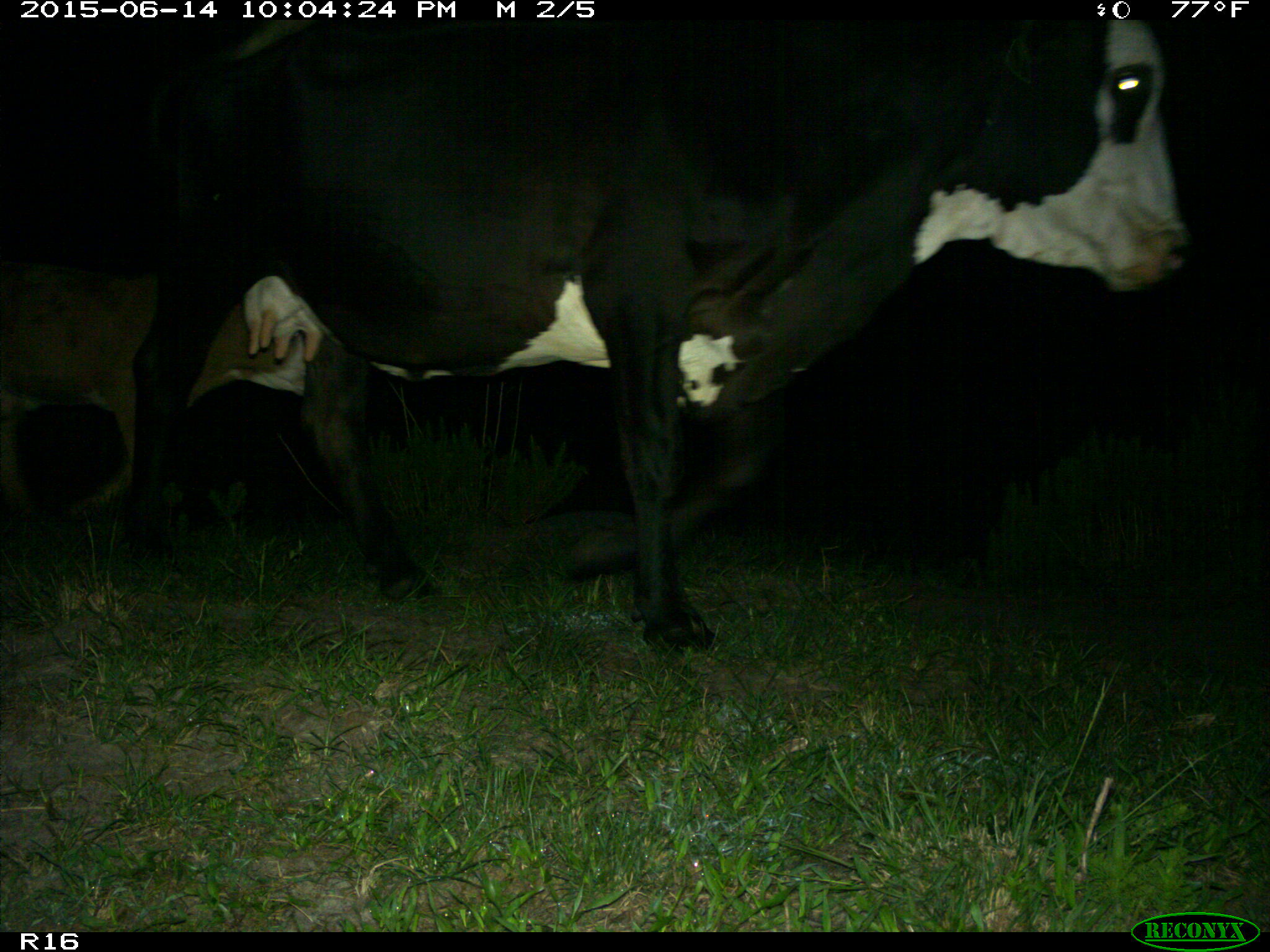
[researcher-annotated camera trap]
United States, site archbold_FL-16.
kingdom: Animalia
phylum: Chordata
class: Mammalia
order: Artiodactyla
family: Bovidae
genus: Bos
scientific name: Bos taurus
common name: domestic cow